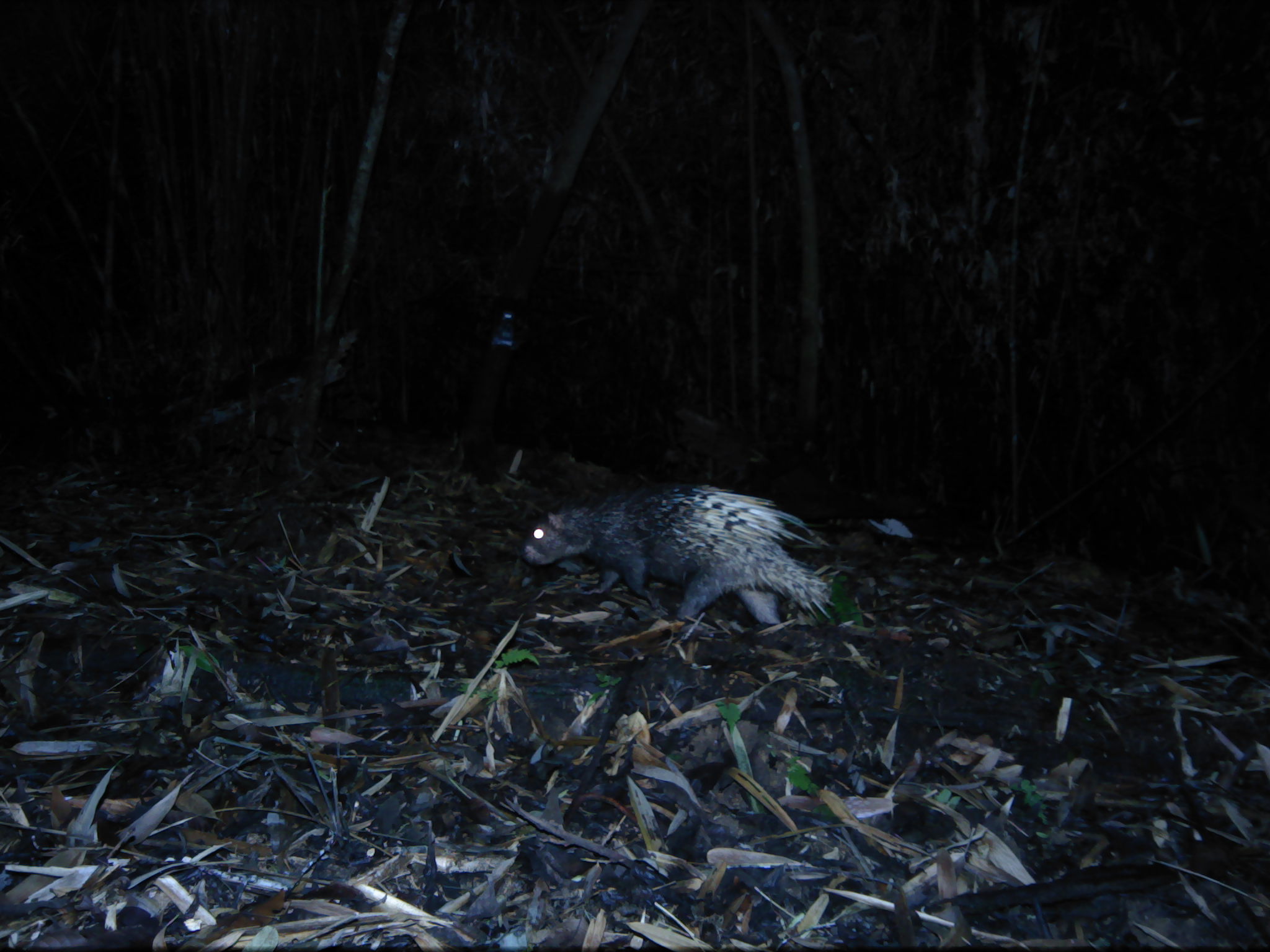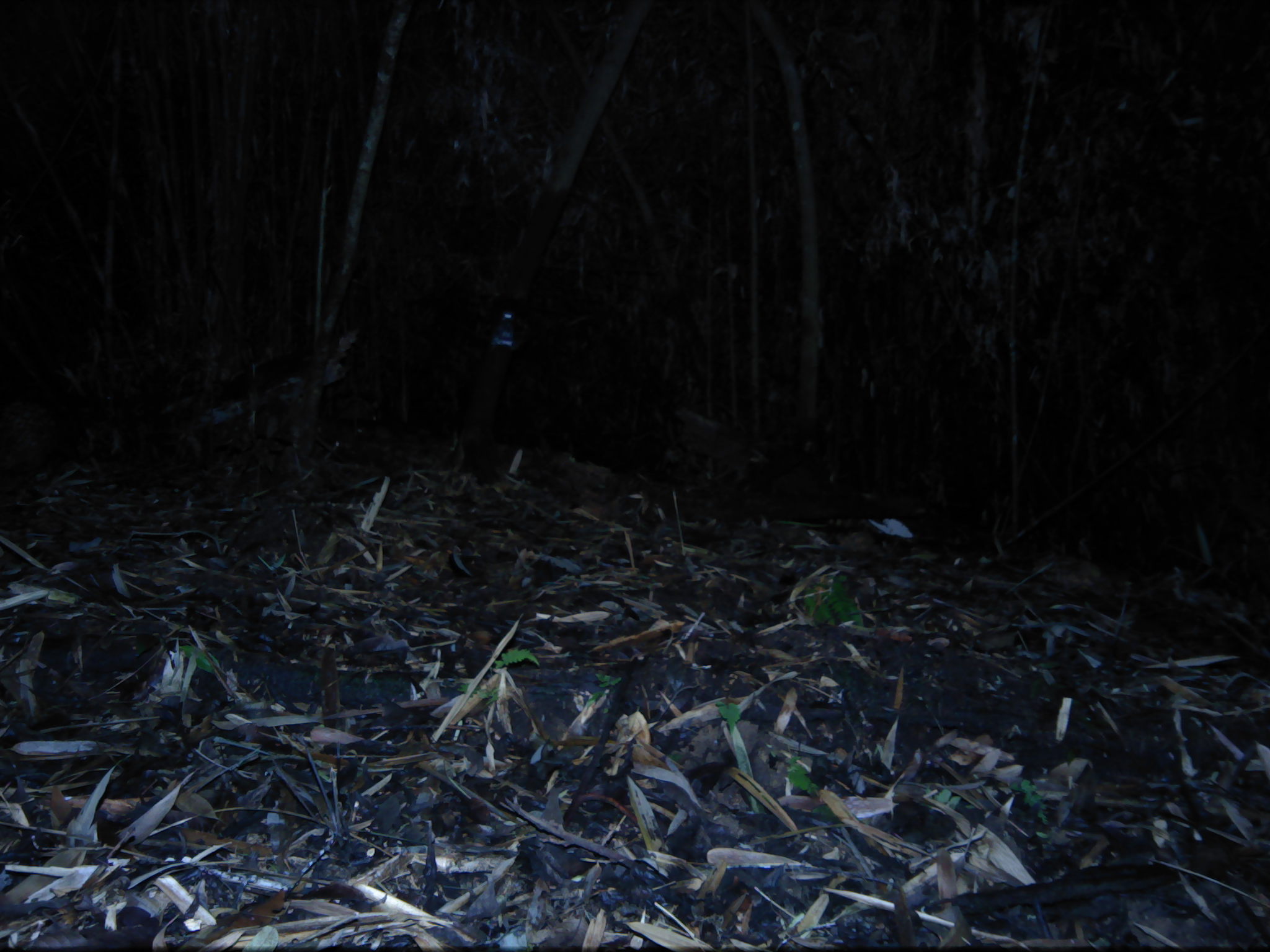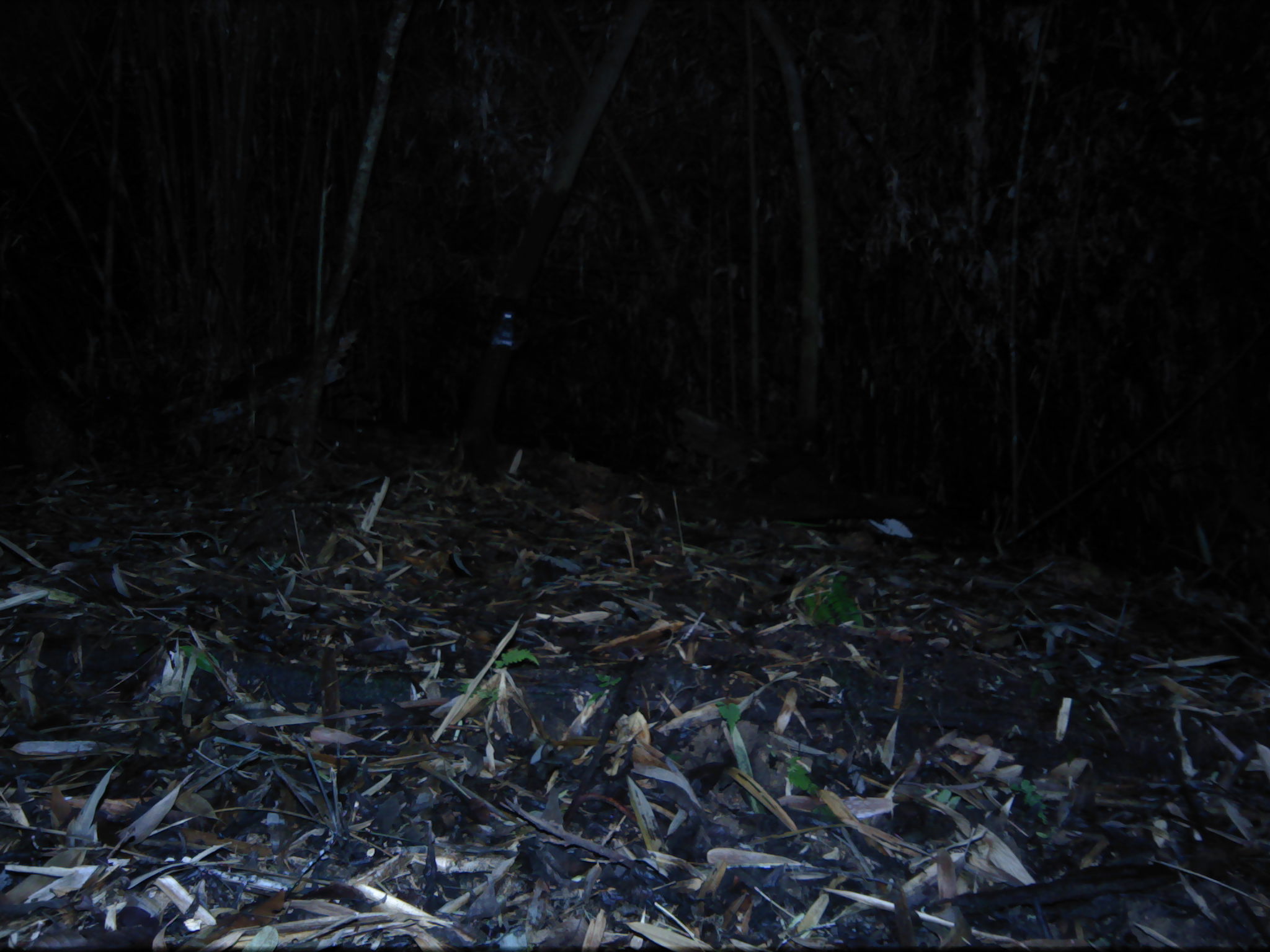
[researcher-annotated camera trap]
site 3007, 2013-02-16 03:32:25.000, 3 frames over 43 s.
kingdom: Animalia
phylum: Chordata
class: Mammalia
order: Rodentia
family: Hystricidae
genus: Hystrix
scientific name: Hystrix brachyura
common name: east asian porcupine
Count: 1.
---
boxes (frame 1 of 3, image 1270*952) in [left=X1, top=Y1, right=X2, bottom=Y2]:
hystrix brachyura: [left=520, top=481, right=837, bottom=630]